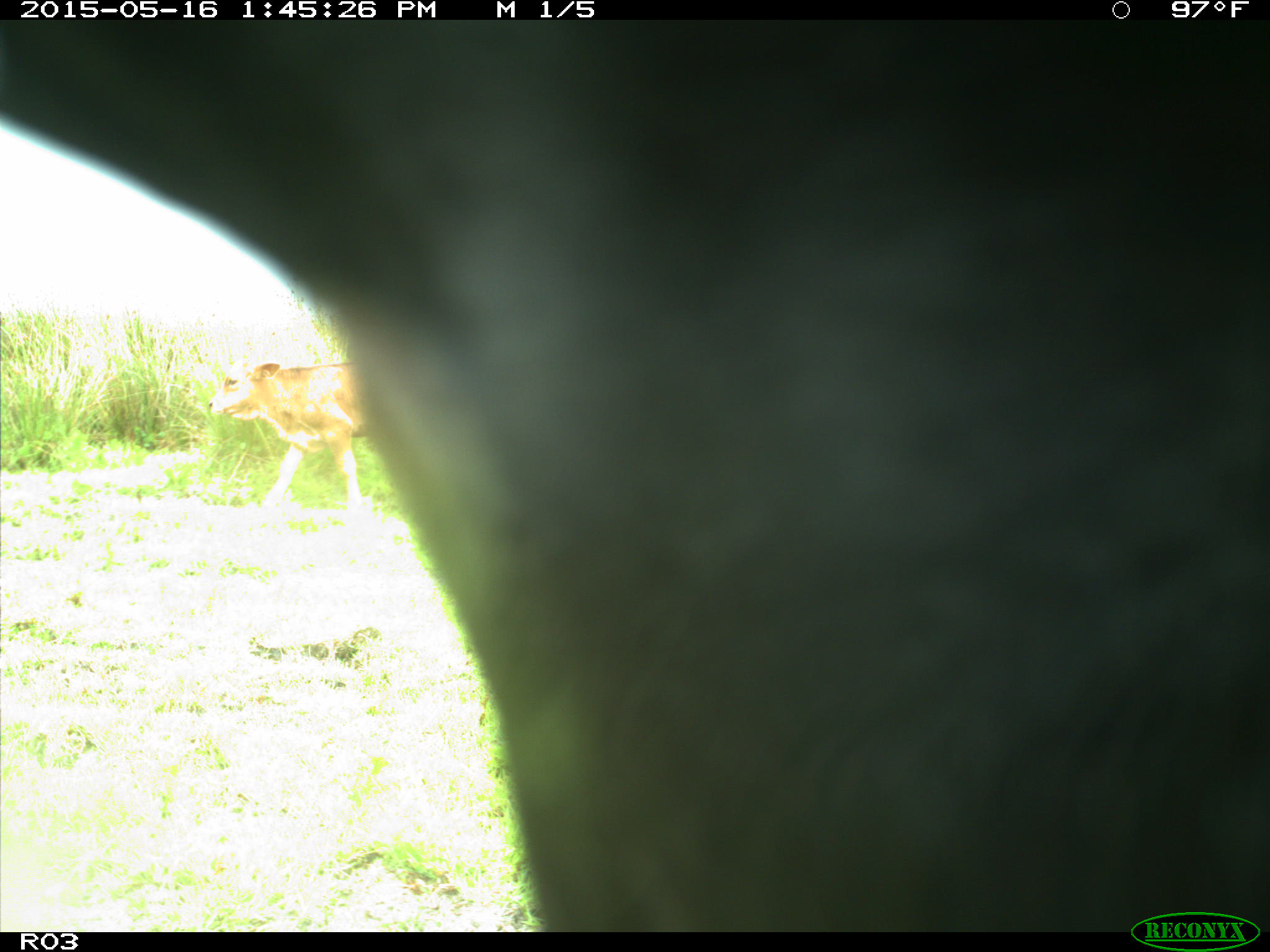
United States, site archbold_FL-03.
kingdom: Animalia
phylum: Chordata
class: Mammalia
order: Artiodactyla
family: Bovidae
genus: Bos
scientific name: Bos taurus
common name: domestic cow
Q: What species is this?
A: Bos taurus (domestic cow).